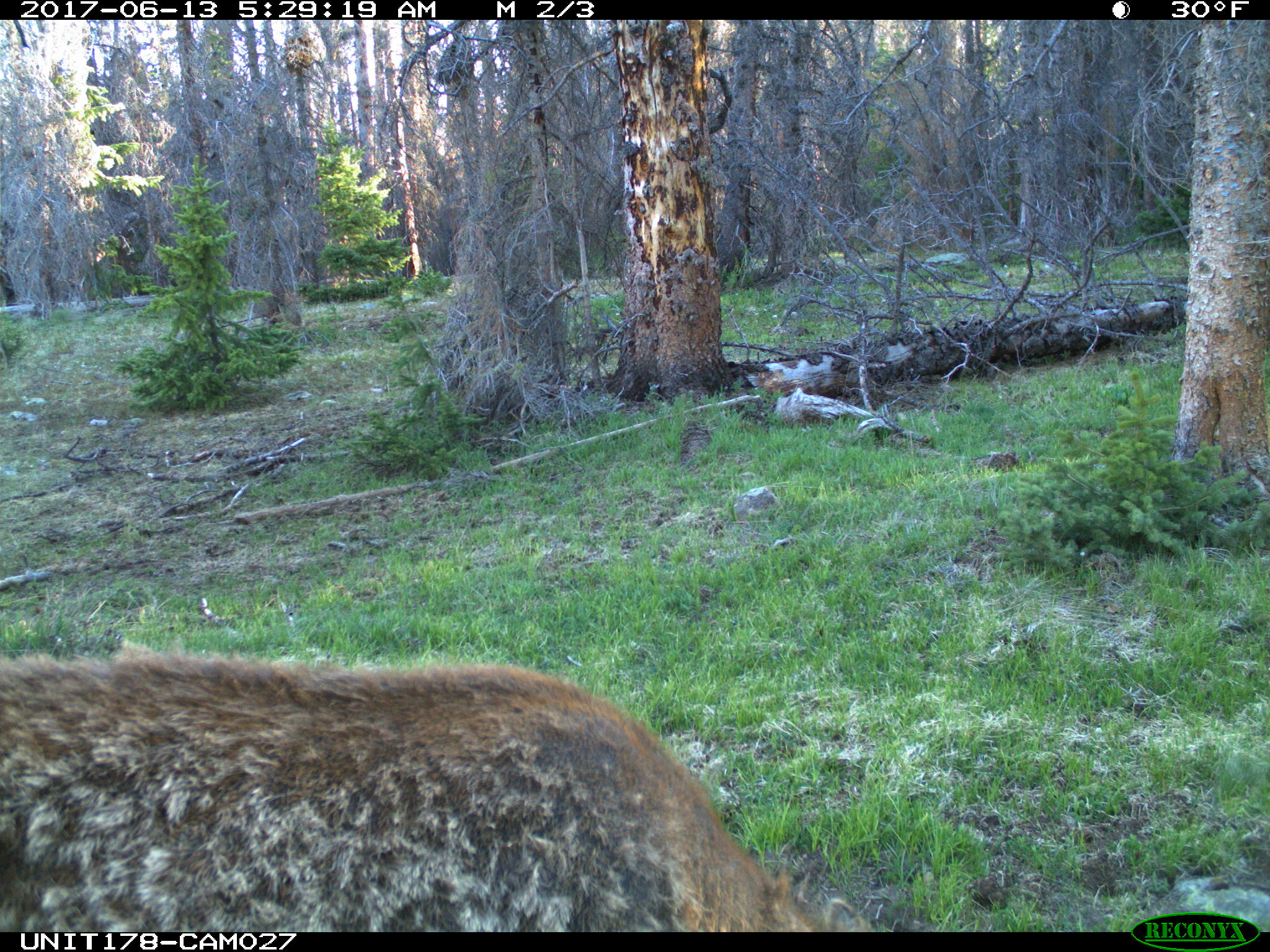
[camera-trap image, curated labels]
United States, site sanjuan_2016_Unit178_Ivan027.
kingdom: Animalia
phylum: Chordata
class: Mammalia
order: Artiodactyla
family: Cervidae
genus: Cervus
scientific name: Cervus elaphus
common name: red deer